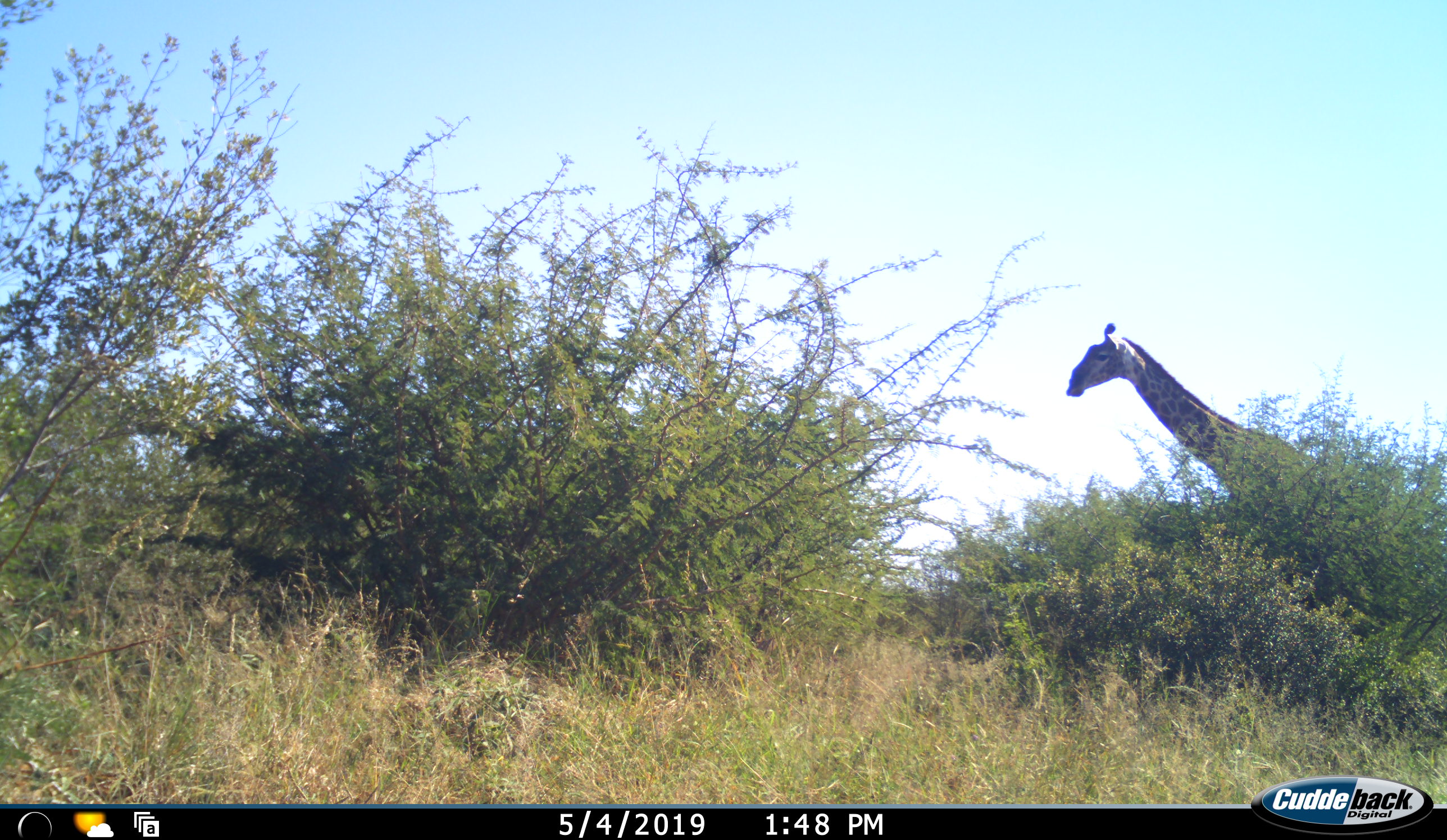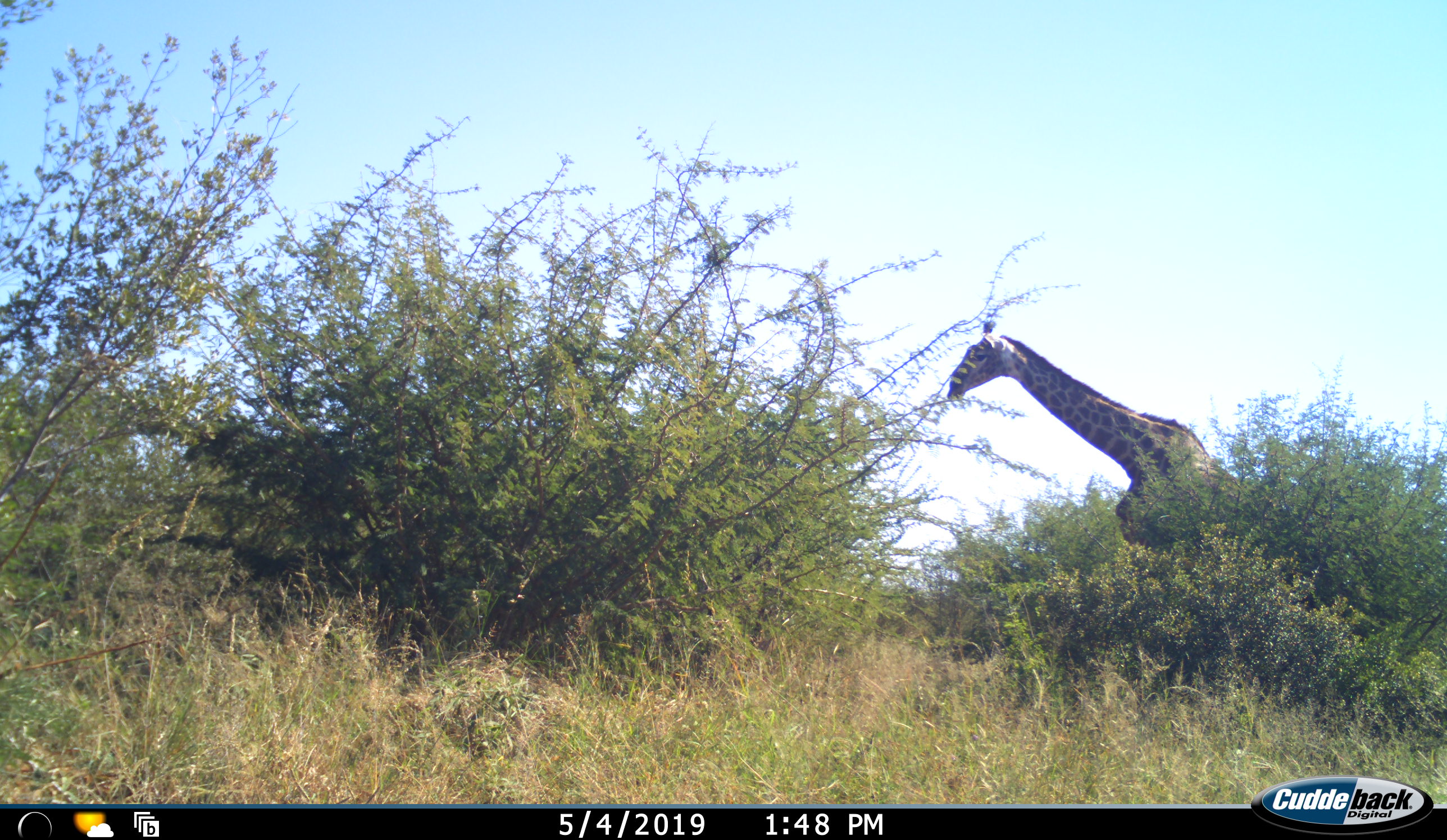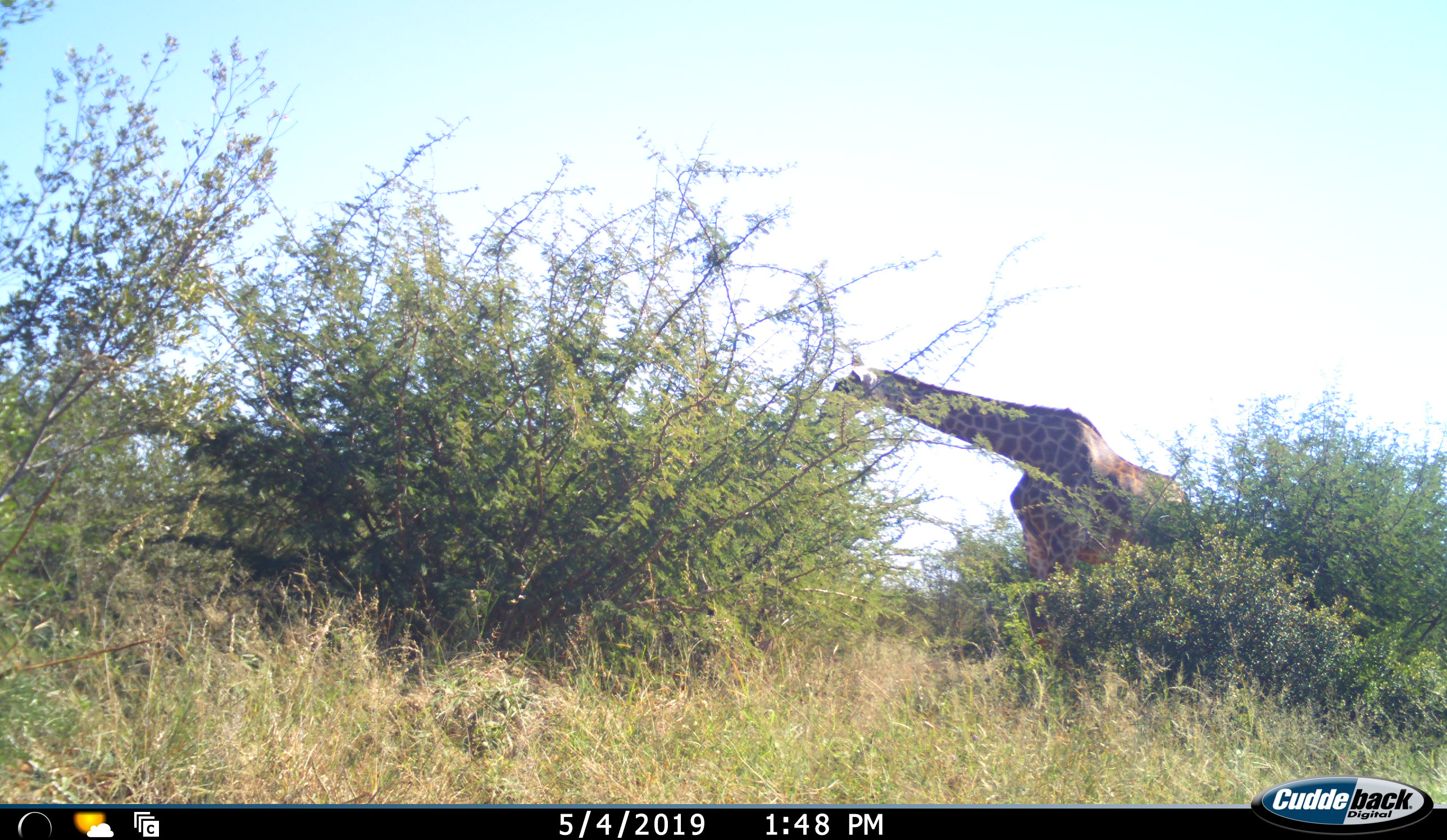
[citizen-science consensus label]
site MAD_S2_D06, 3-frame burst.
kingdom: Animalia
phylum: Chordata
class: Mammalia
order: Artiodactyla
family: Giraffidae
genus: Giraffa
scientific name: Giraffa camelopardalis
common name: giraffe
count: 1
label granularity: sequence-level